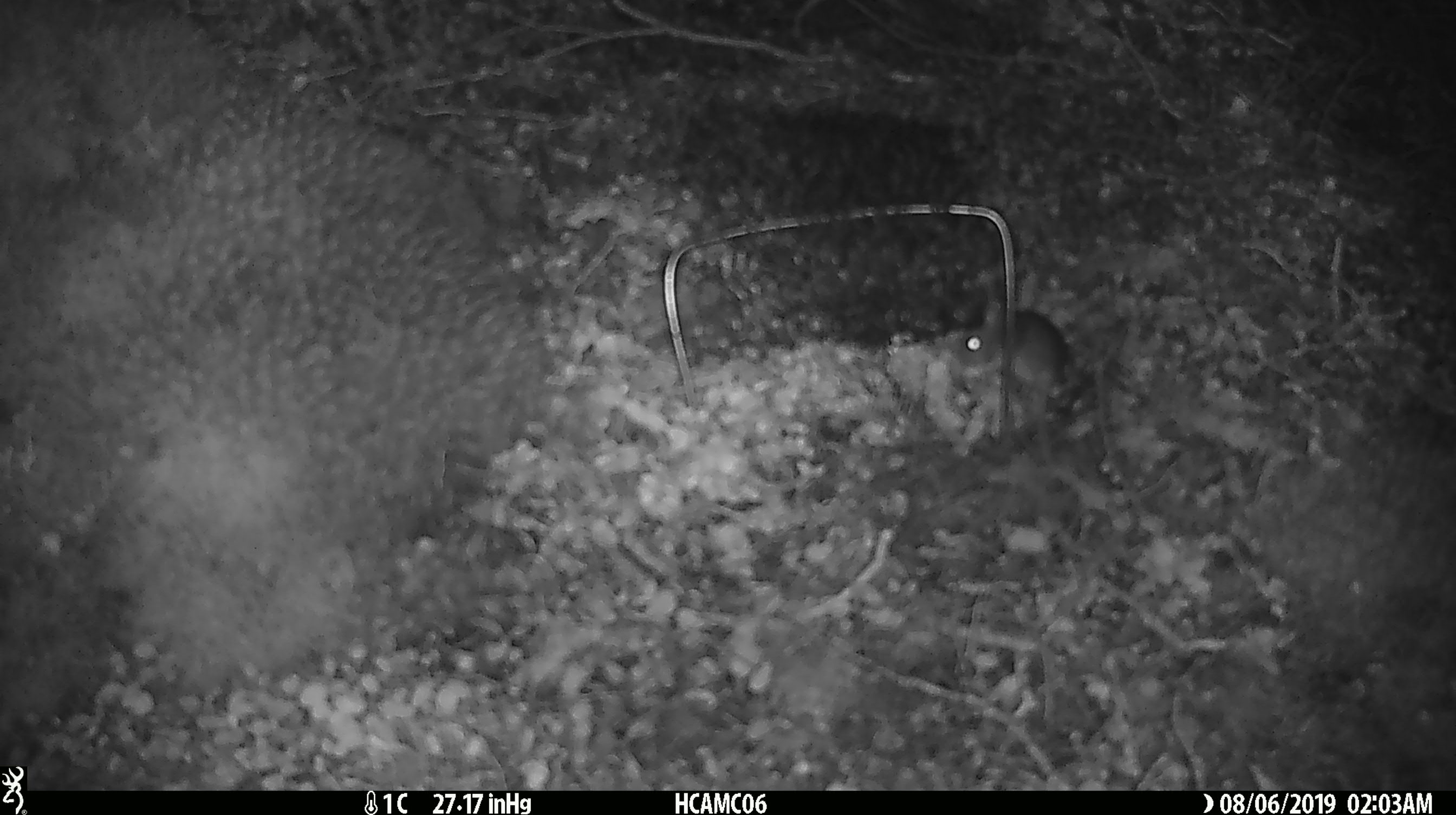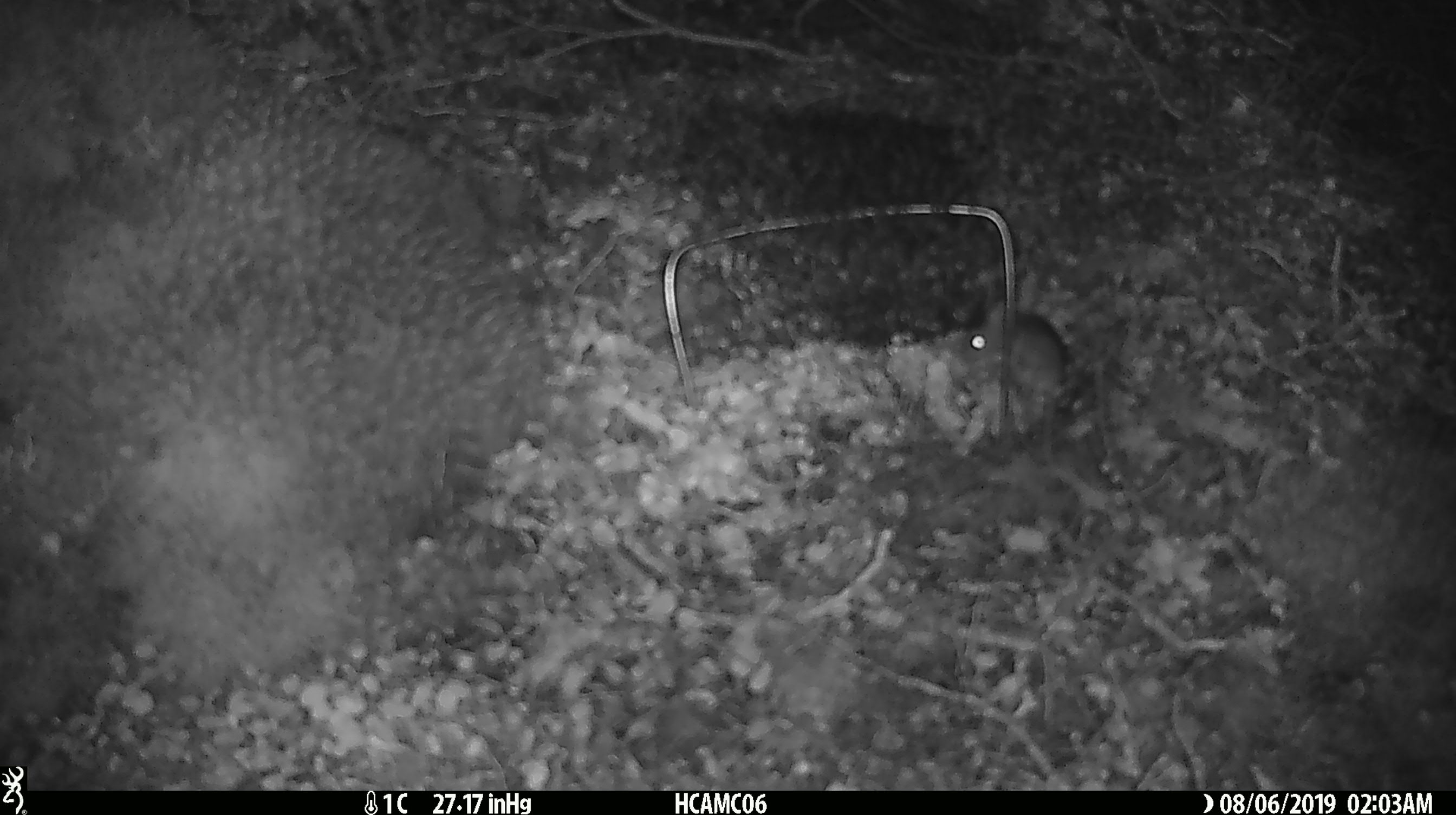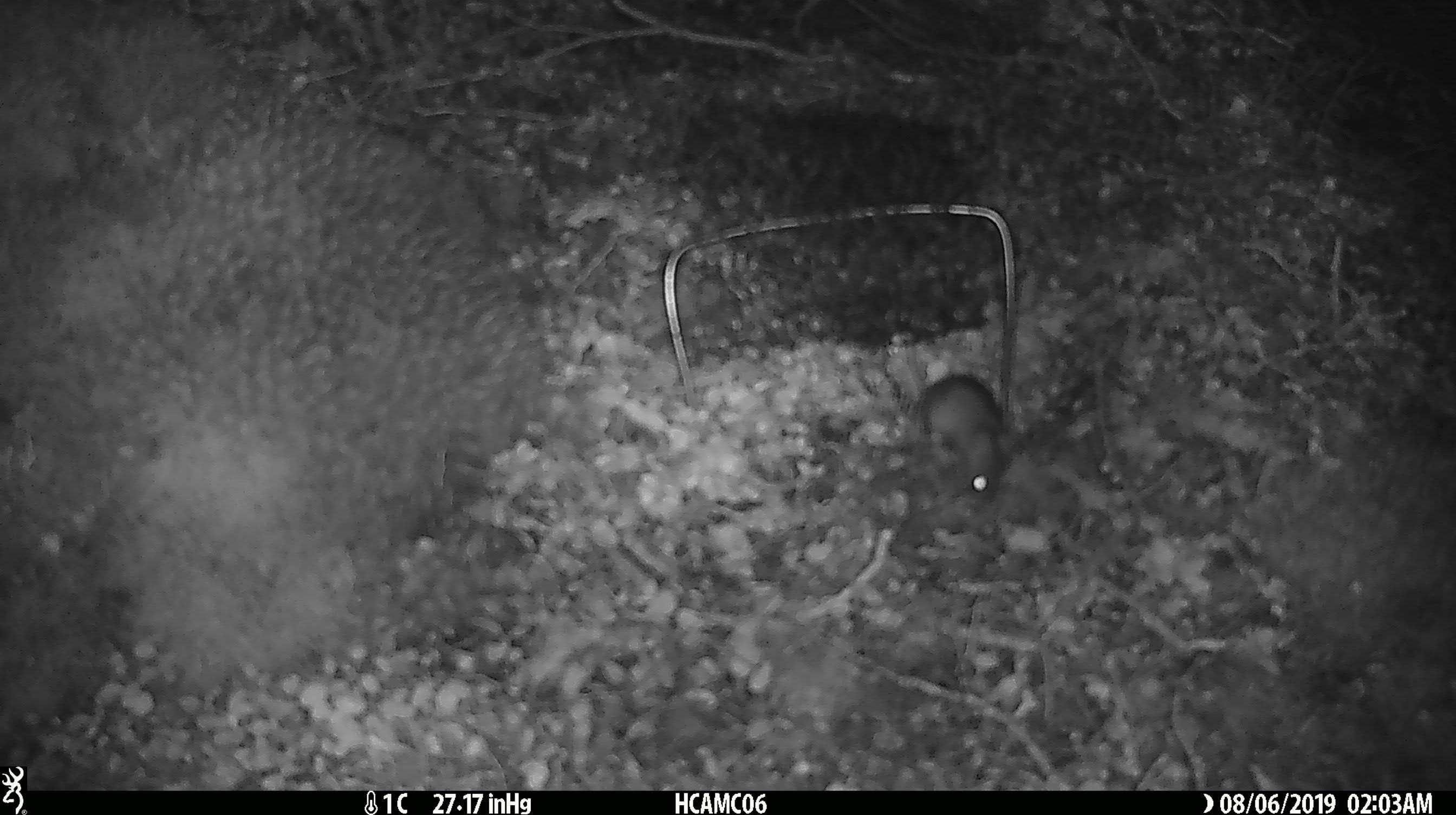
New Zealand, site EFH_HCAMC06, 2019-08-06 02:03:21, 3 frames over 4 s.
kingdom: Animalia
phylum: Chordata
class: Mammalia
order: Rodentia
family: Muridae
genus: Mus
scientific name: Mus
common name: mouse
Mouse (Mus).